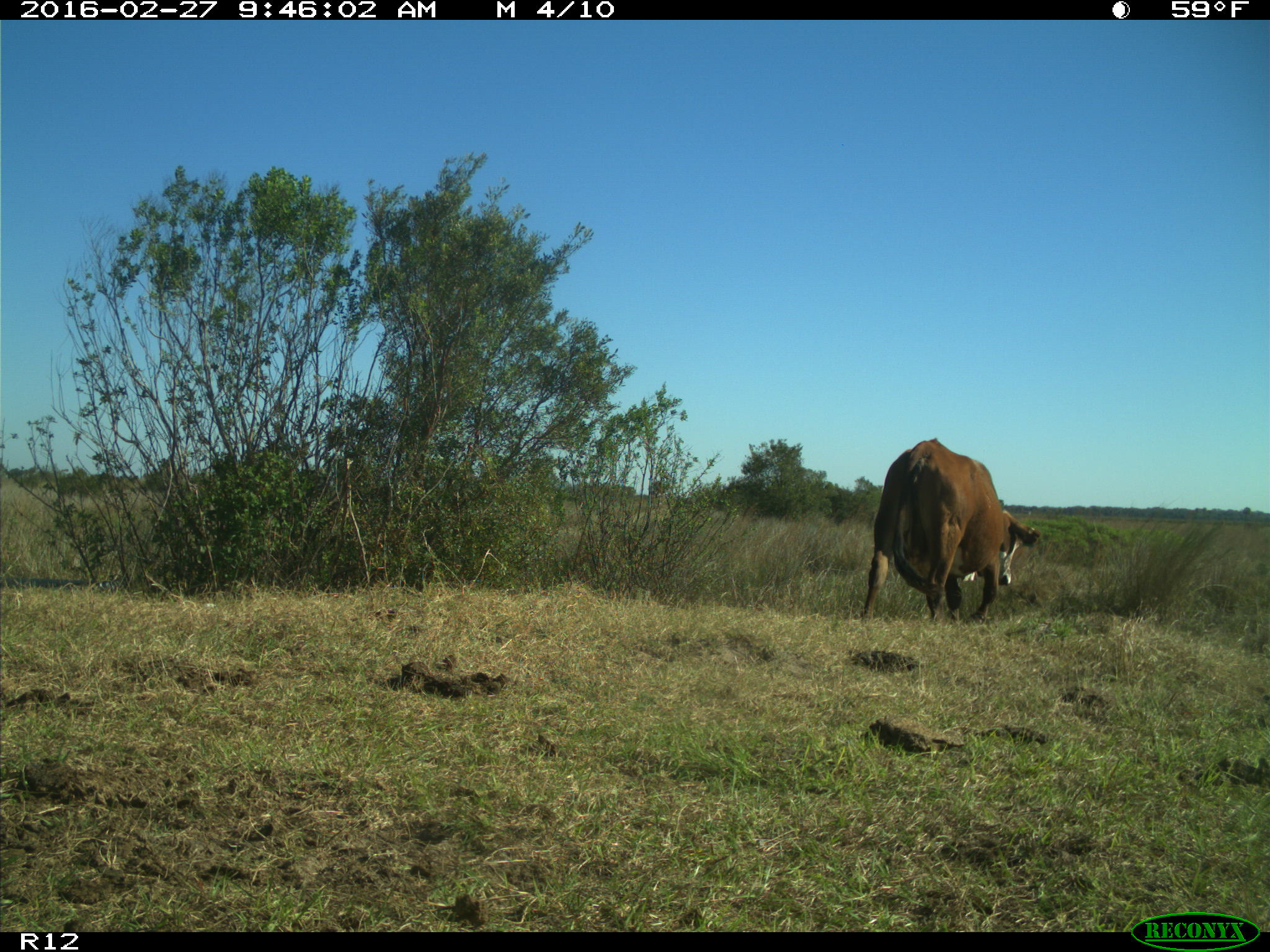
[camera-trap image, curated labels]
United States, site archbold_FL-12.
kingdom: Animalia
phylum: Chordata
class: Mammalia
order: Artiodactyla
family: Bovidae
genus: Bos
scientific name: Bos taurus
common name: domestic cow